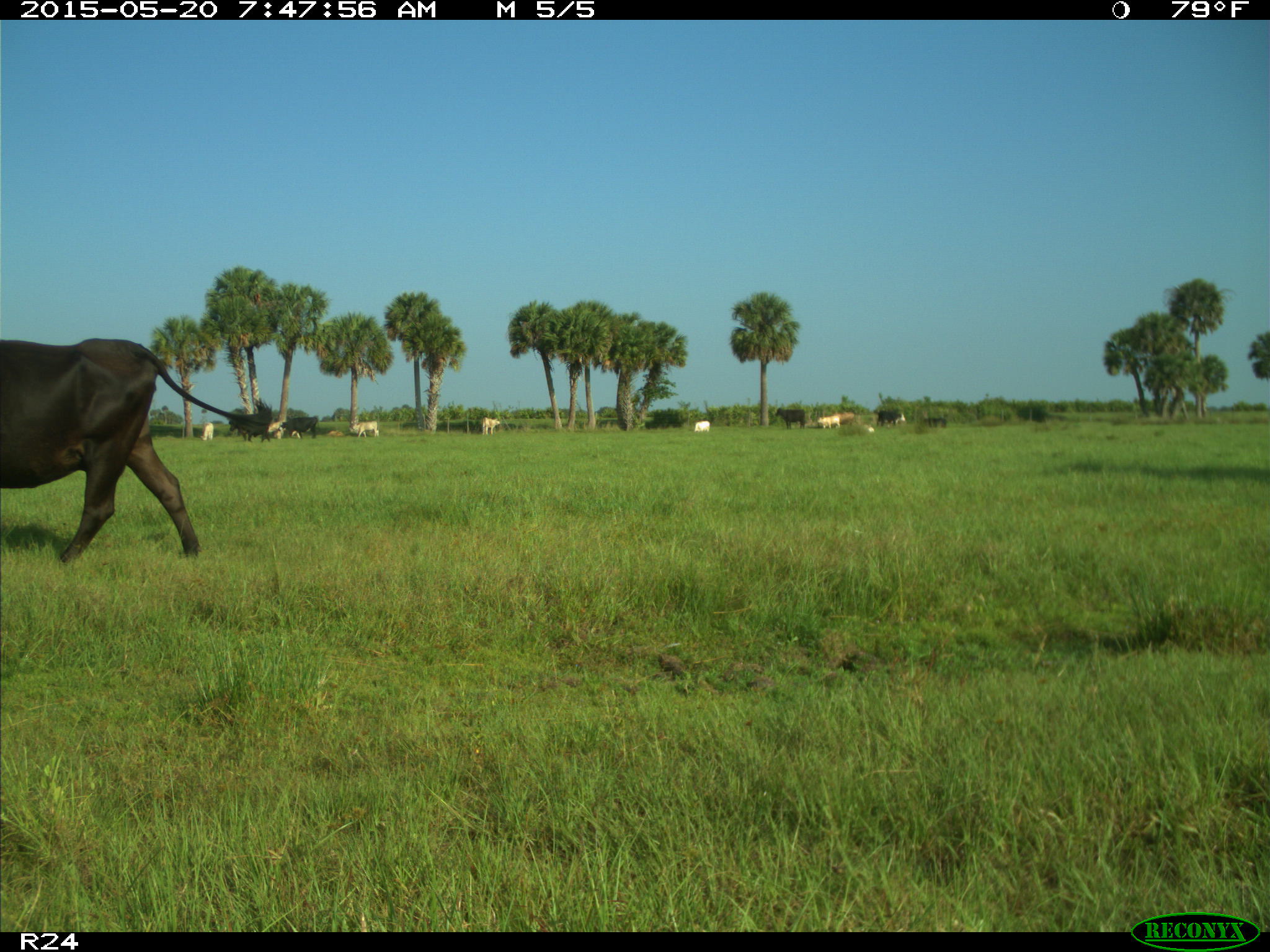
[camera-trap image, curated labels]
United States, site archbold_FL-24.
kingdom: Animalia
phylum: Chordata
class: Mammalia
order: Artiodactyla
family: Bovidae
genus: Bos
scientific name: Bos taurus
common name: domestic cow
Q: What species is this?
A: Bos taurus (domestic cow).